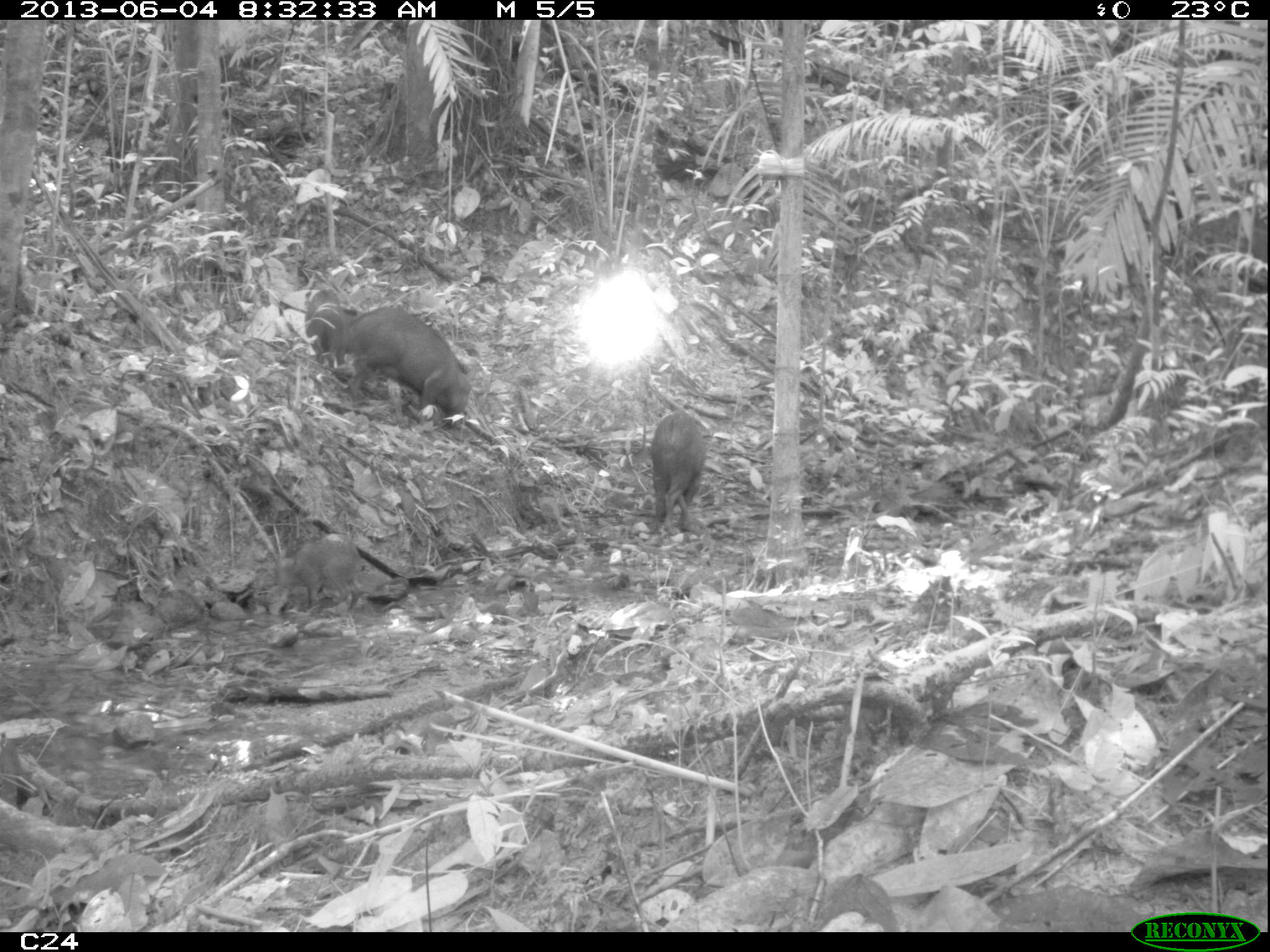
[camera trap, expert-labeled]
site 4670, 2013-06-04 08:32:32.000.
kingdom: Animalia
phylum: Chordata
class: Mammalia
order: Artiodactyla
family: Tayassuidae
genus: Pecari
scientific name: Pecari tajacu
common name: collared peccary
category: tayassu tajacu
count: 6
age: adult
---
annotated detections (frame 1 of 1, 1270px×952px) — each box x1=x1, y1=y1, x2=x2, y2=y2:
tayassu tajacu: x1=348, y1=304, x2=478, y2=422; x1=648, y1=412, x2=709, y2=528; x1=307, y1=290, x2=351, y2=359